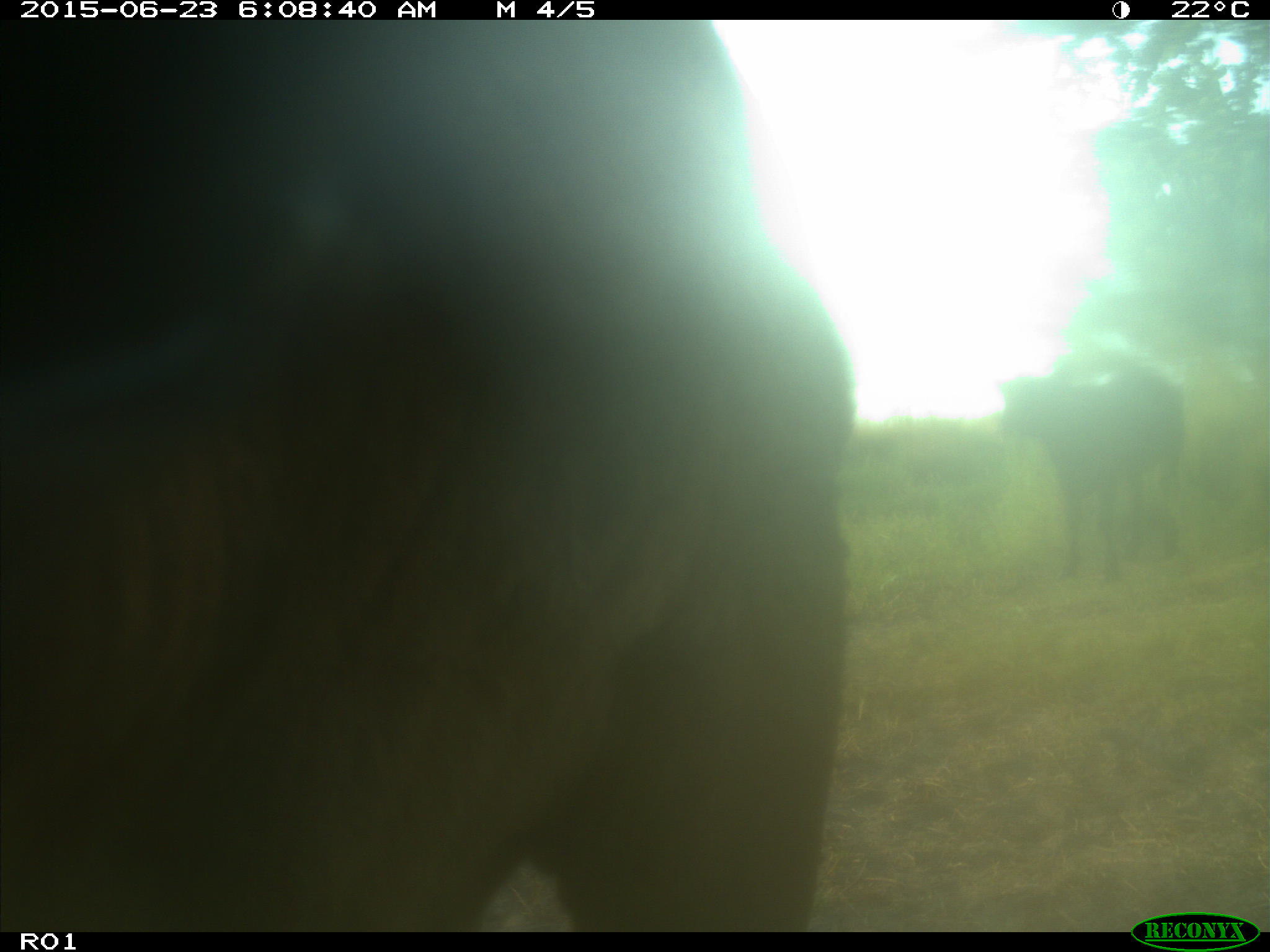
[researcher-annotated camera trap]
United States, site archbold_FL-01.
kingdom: Animalia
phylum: Chordata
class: Mammalia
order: Artiodactyla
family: Bovidae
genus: Bos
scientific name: Bos taurus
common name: domestic cow